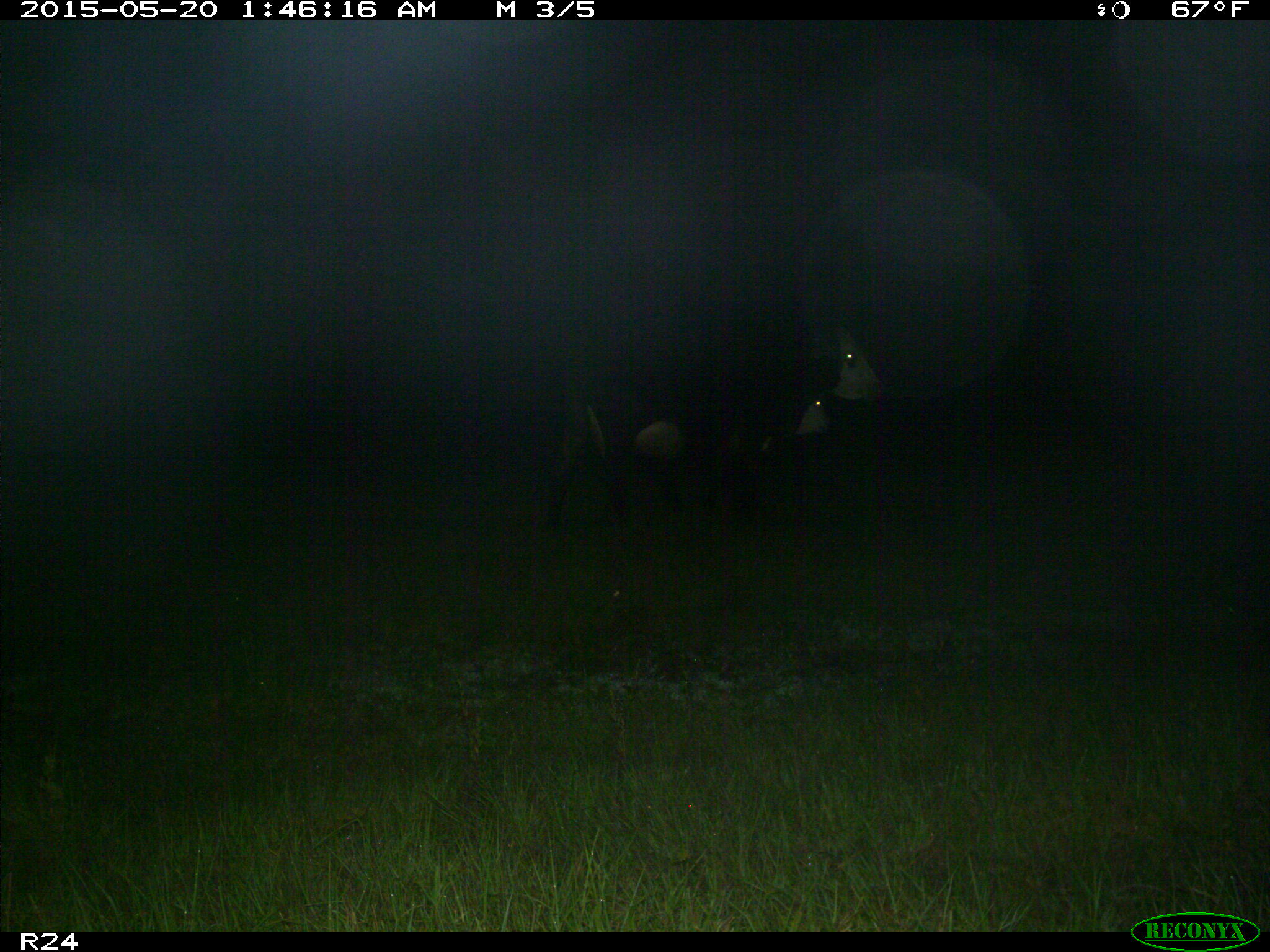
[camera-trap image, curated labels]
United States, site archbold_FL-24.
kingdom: Animalia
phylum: Chordata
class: Mammalia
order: Artiodactyla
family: Bovidae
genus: Bos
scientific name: Bos taurus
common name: domestic cow